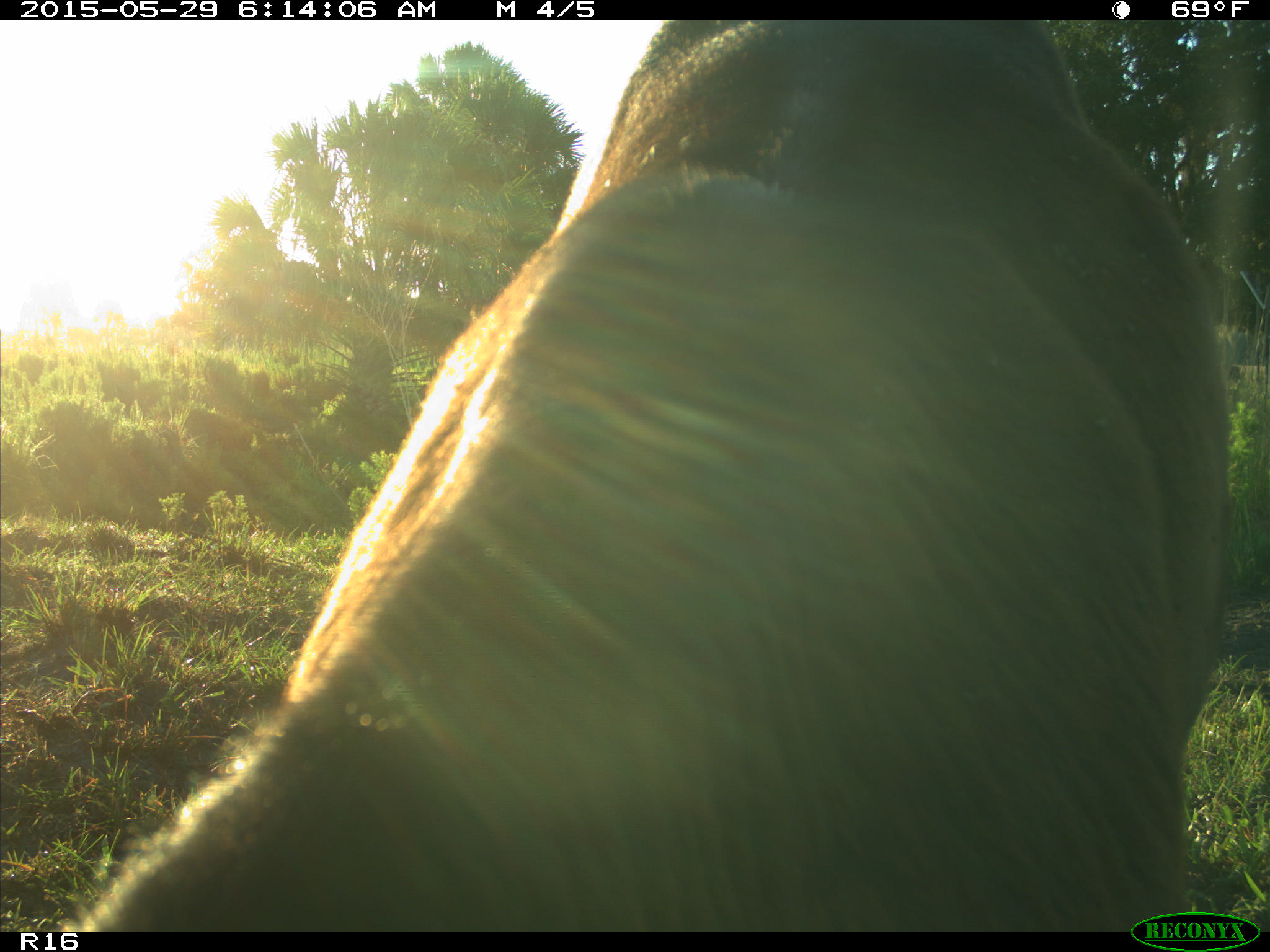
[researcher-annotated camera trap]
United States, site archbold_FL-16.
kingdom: Animalia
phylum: Chordata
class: Mammalia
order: Artiodactyla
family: Bovidae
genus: Bos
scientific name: Bos taurus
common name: domestic cow